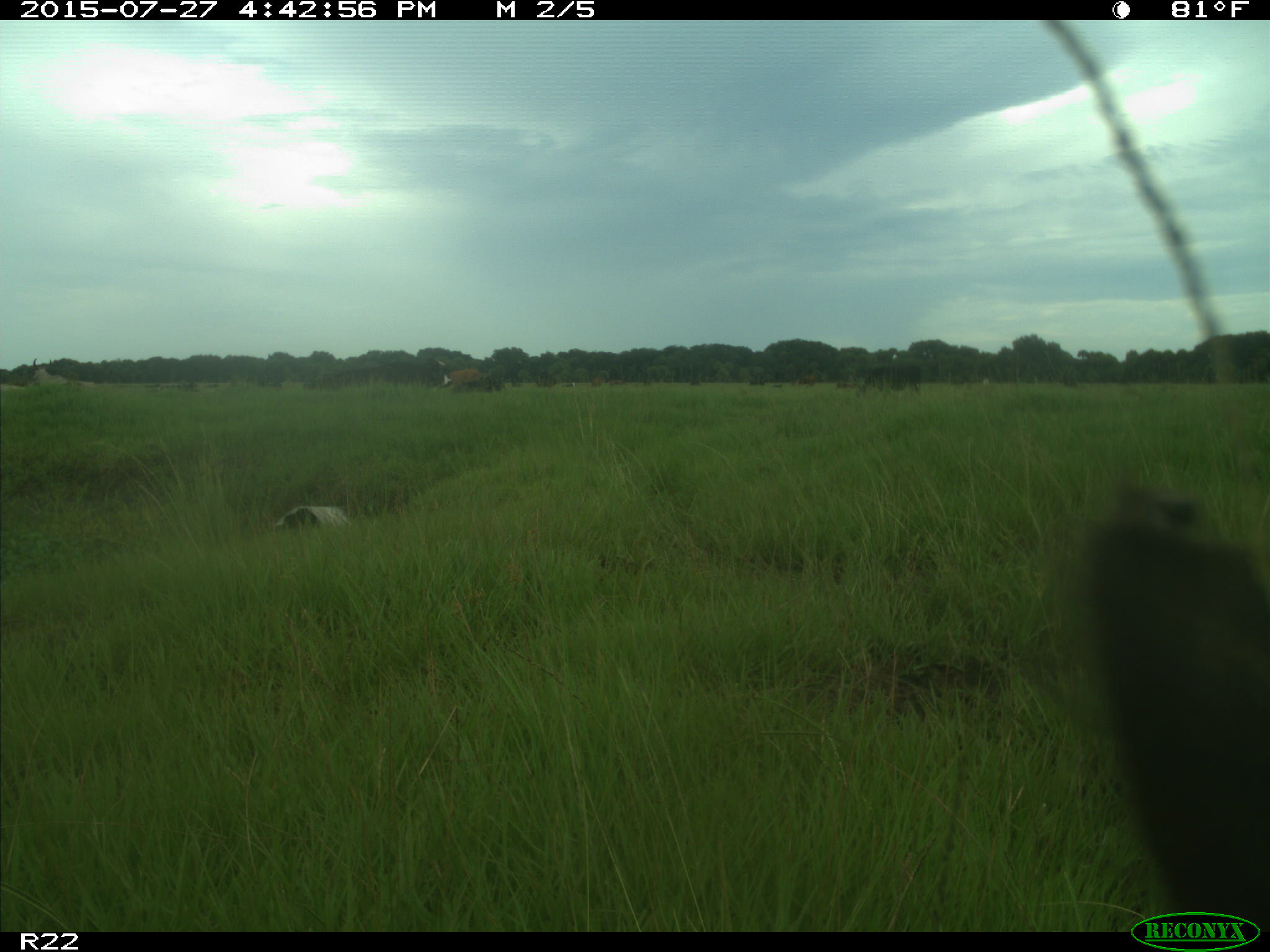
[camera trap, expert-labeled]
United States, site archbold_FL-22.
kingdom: Animalia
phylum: Chordata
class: Mammalia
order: Artiodactyla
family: Bovidae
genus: Bos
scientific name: Bos taurus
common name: domestic cow